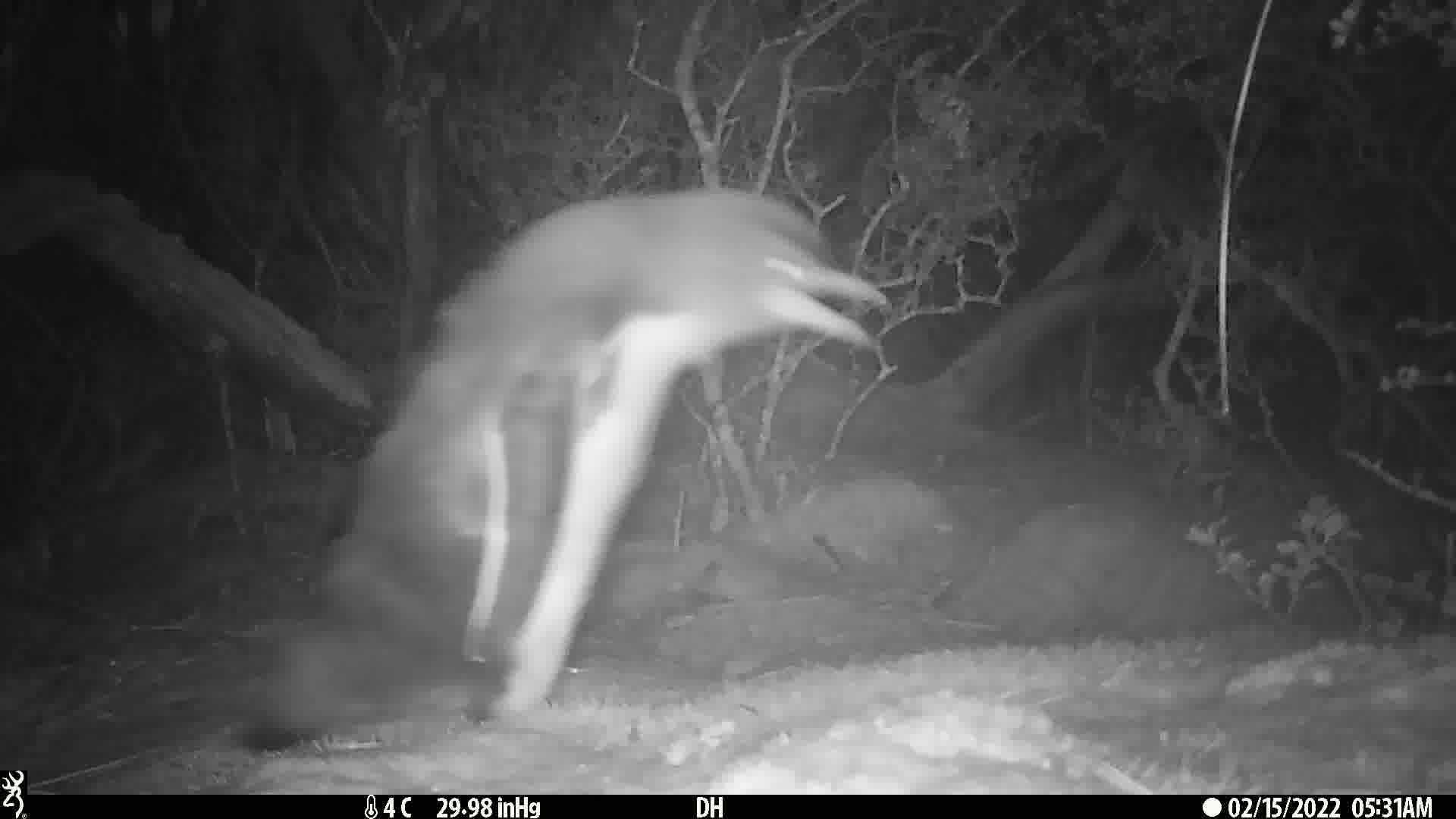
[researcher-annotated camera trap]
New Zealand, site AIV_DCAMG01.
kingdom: Animalia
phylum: Chordata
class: Aves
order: Sphenisciformes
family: Spheniscidae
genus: Megadyptes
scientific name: Megadyptes antipodes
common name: yellow-eyed penguin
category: yellow eyed penguin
Yellow eyed penguin (yellow-eyed penguin) (Megadyptes antipodes).